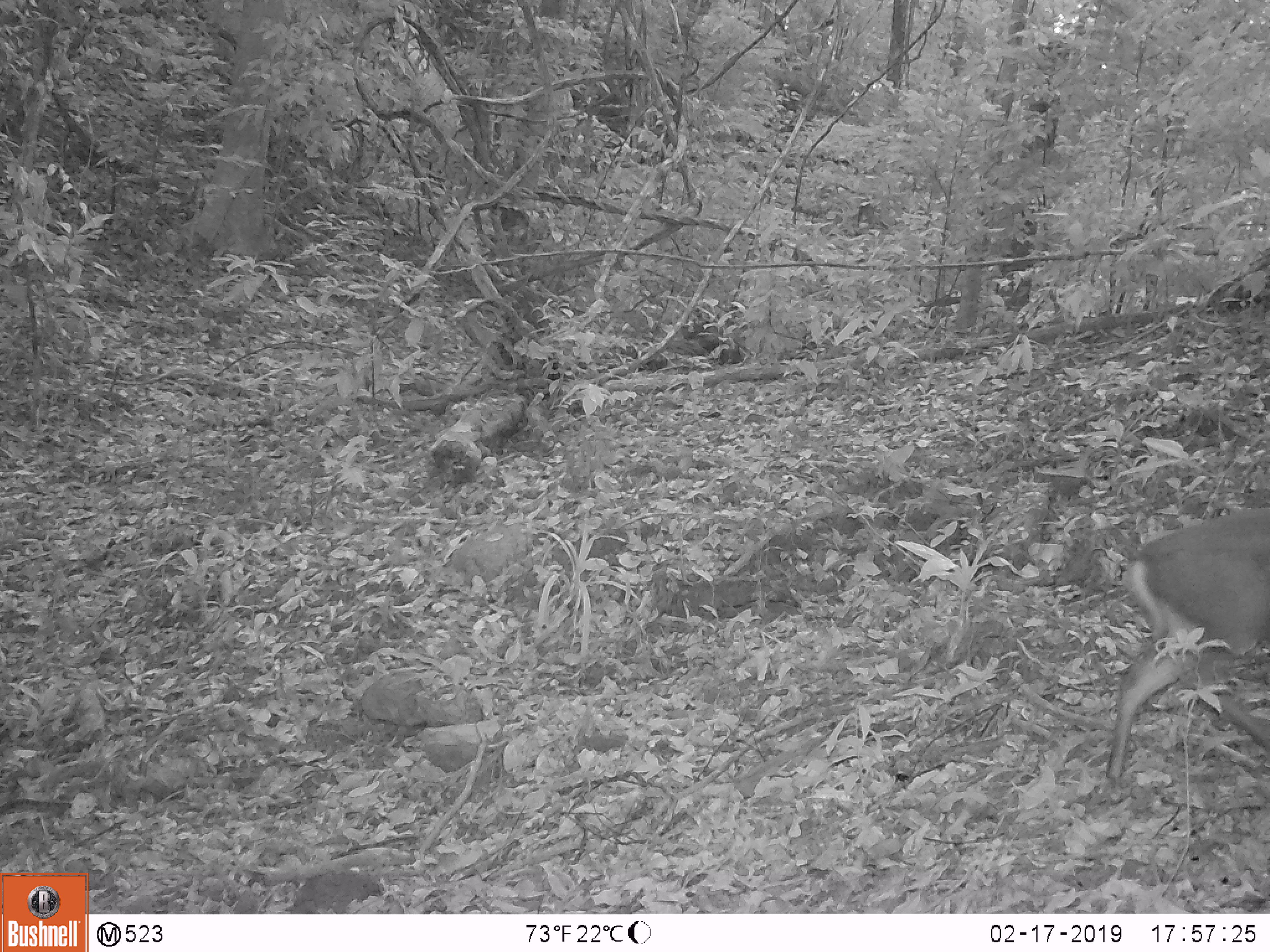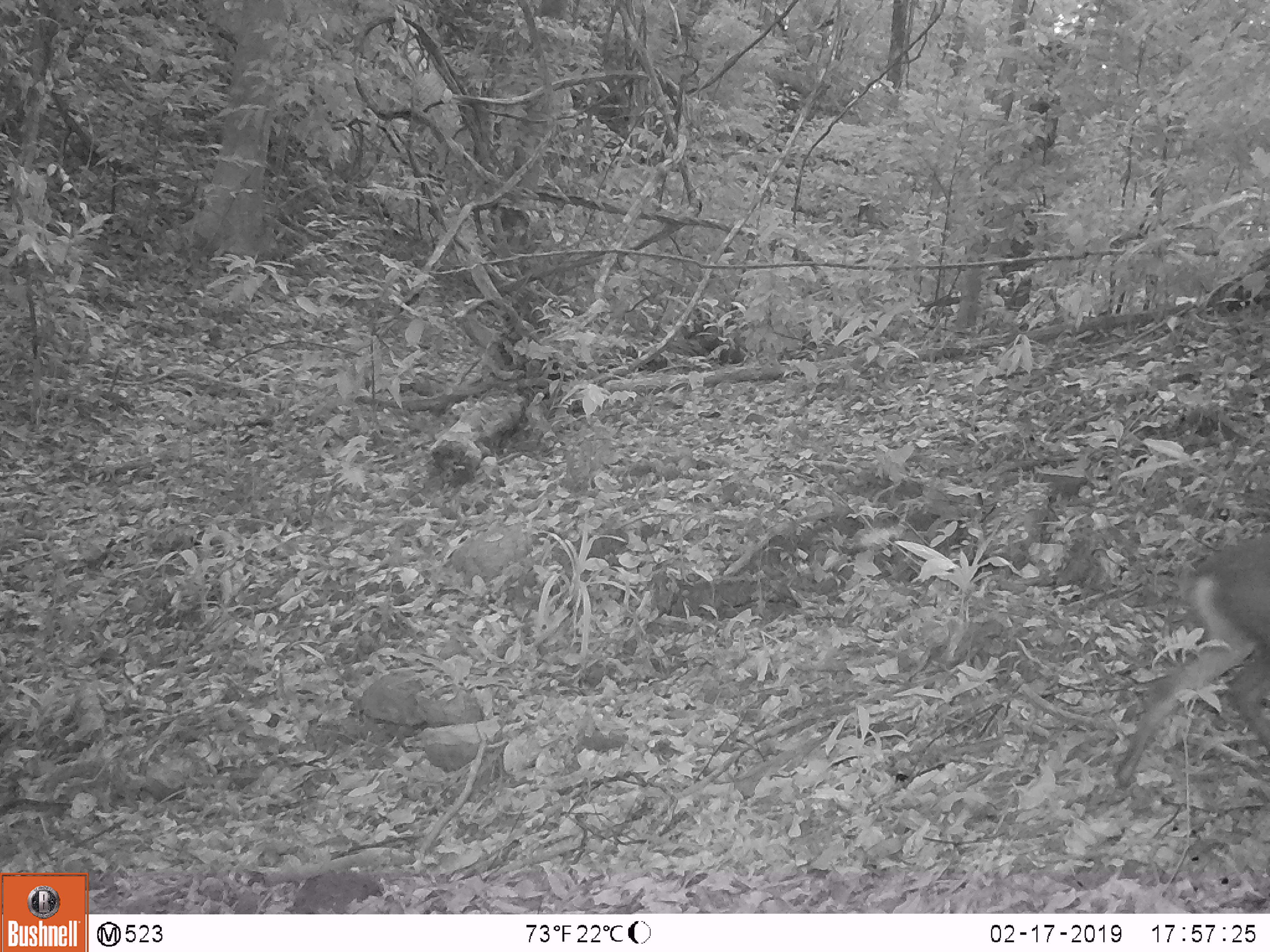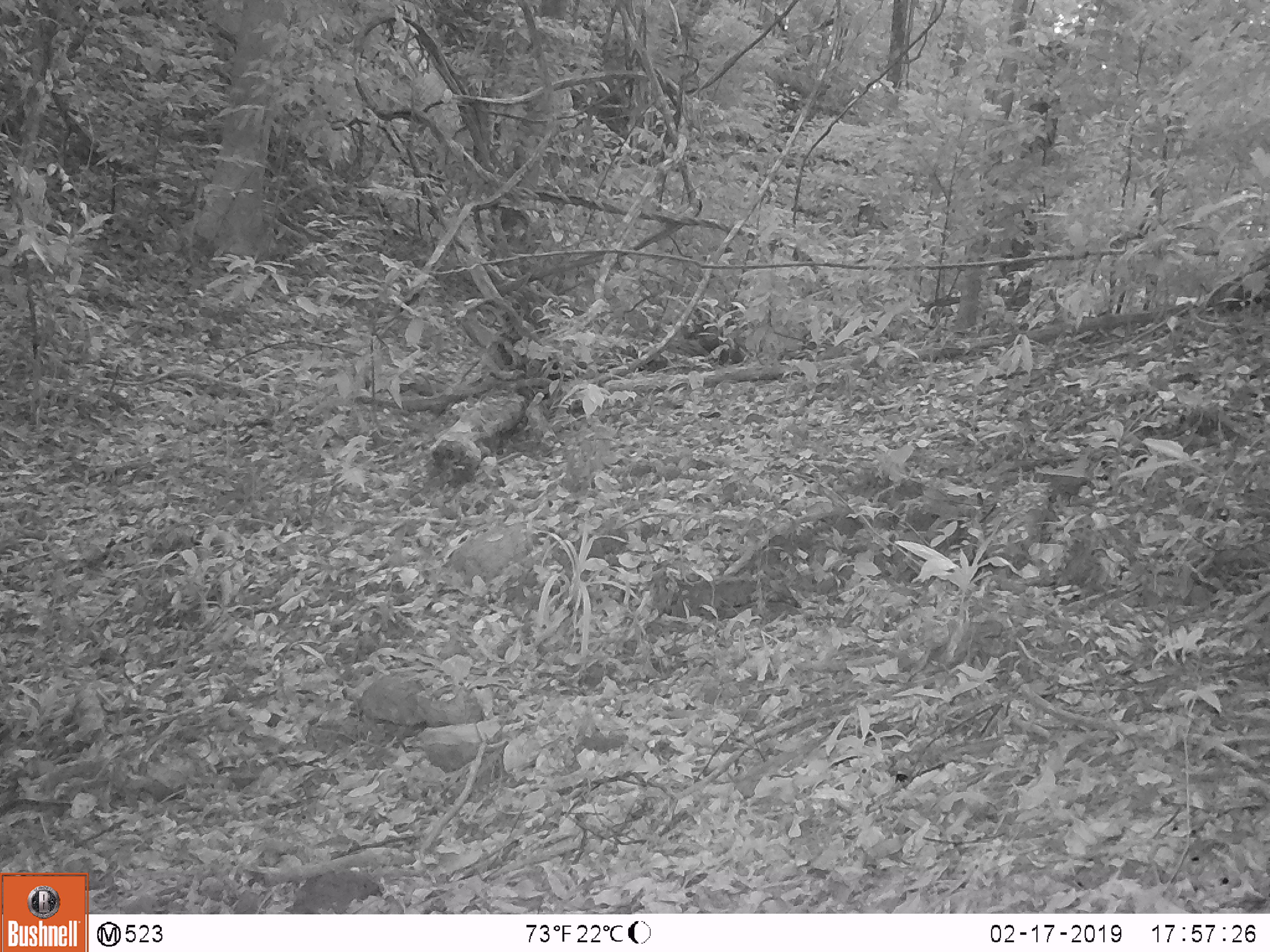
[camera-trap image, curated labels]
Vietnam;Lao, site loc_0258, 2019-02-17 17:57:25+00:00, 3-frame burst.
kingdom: Animalia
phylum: Chordata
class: Mammalia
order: Artiodactyla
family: Cervidae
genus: Muntiacus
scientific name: Muntiacus rooseveltorum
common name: roosevelt's muntjac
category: roosevelts muntjac group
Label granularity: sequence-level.